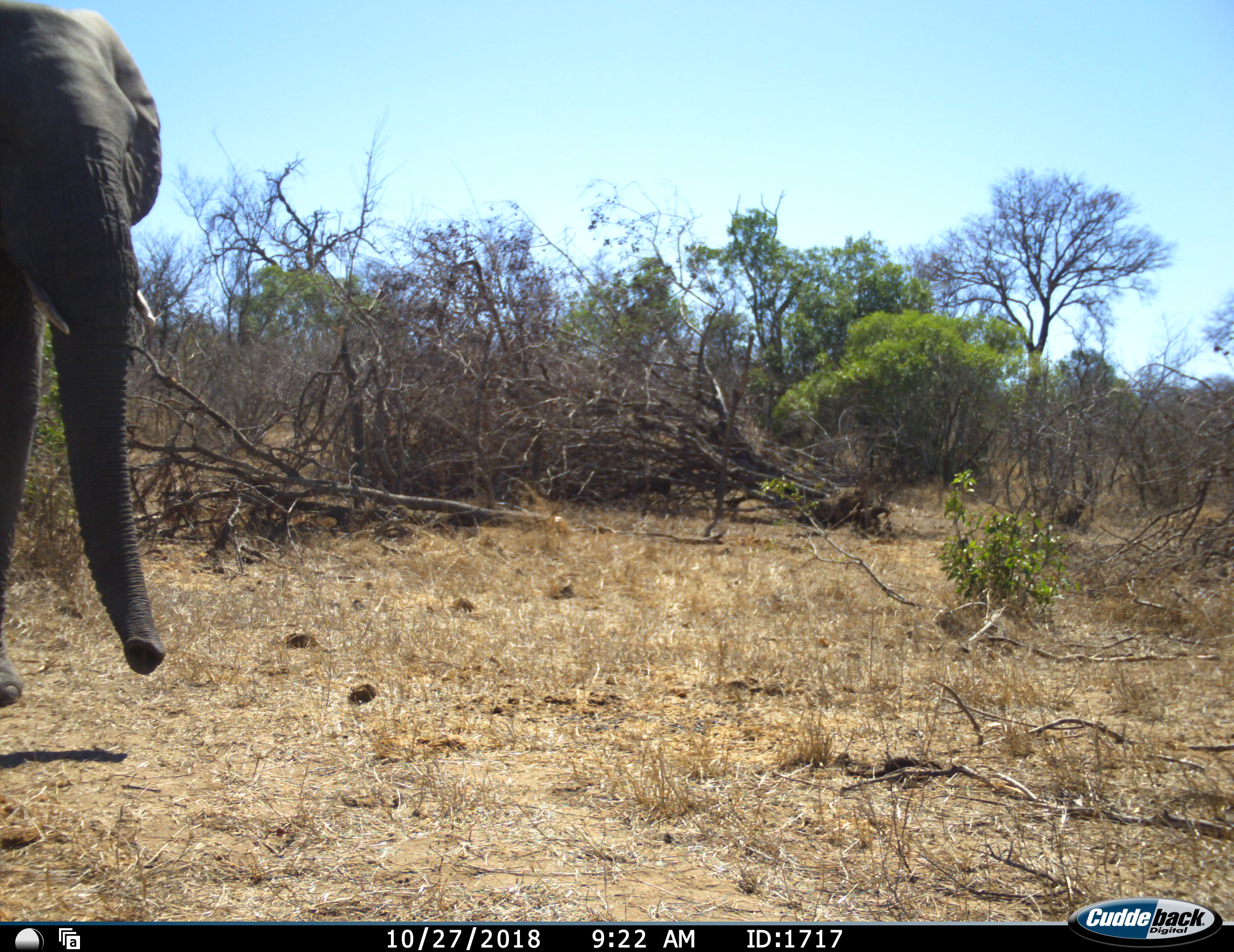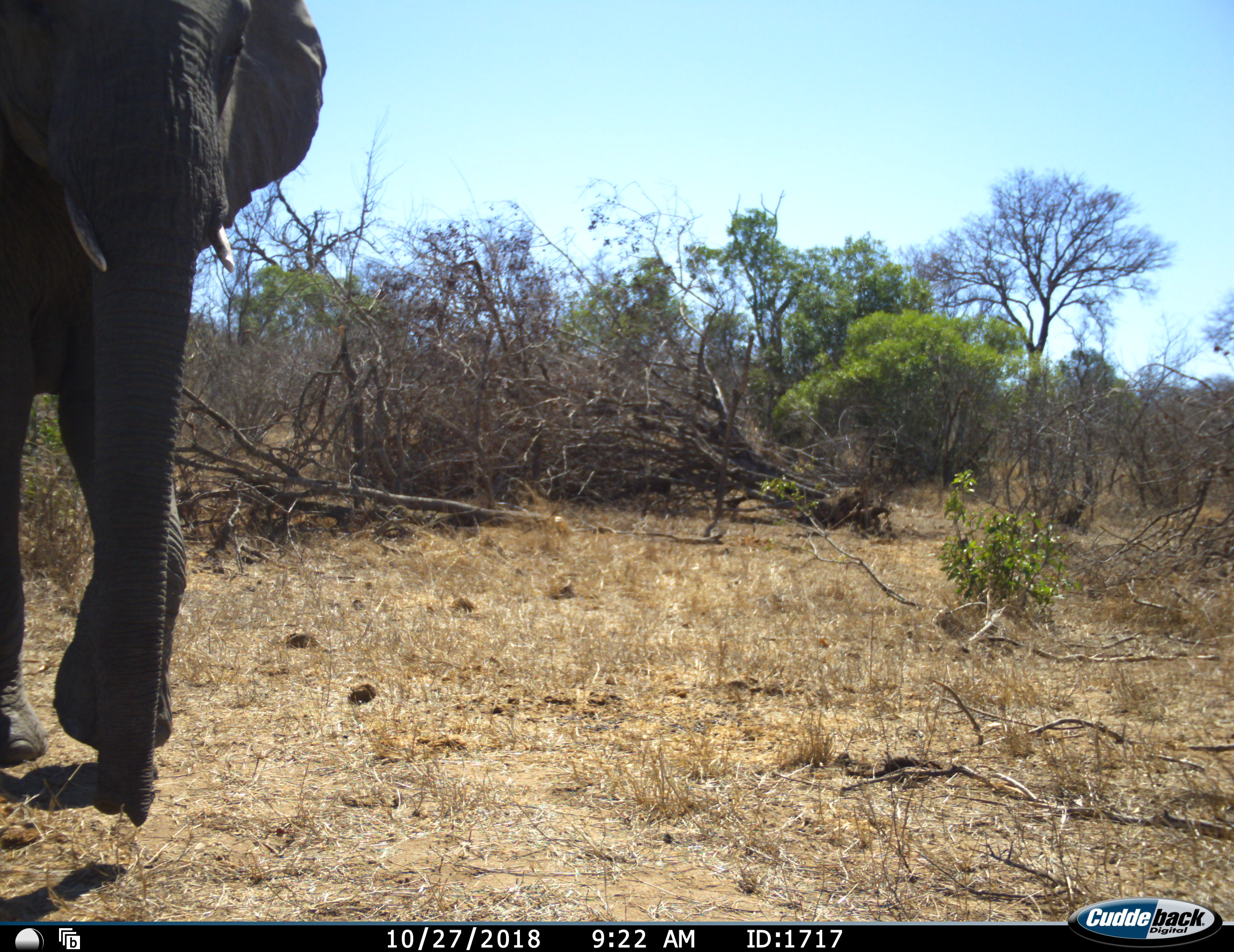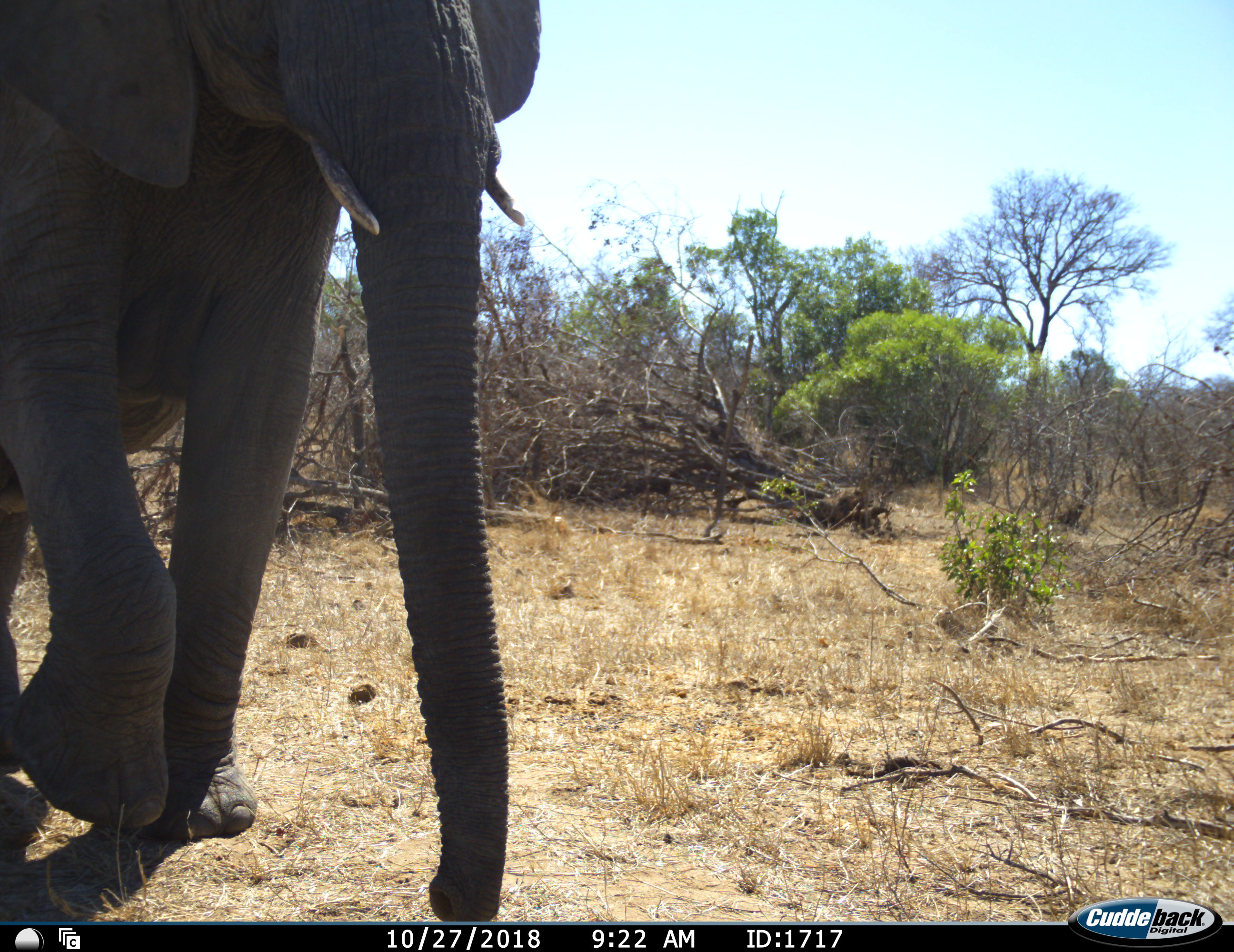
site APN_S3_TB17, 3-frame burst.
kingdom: Animalia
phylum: Chordata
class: Mammalia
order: Proboscidea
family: Elephantidae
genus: Loxodonta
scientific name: Loxodonta africana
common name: african bush elephant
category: elephant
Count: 1.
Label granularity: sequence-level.